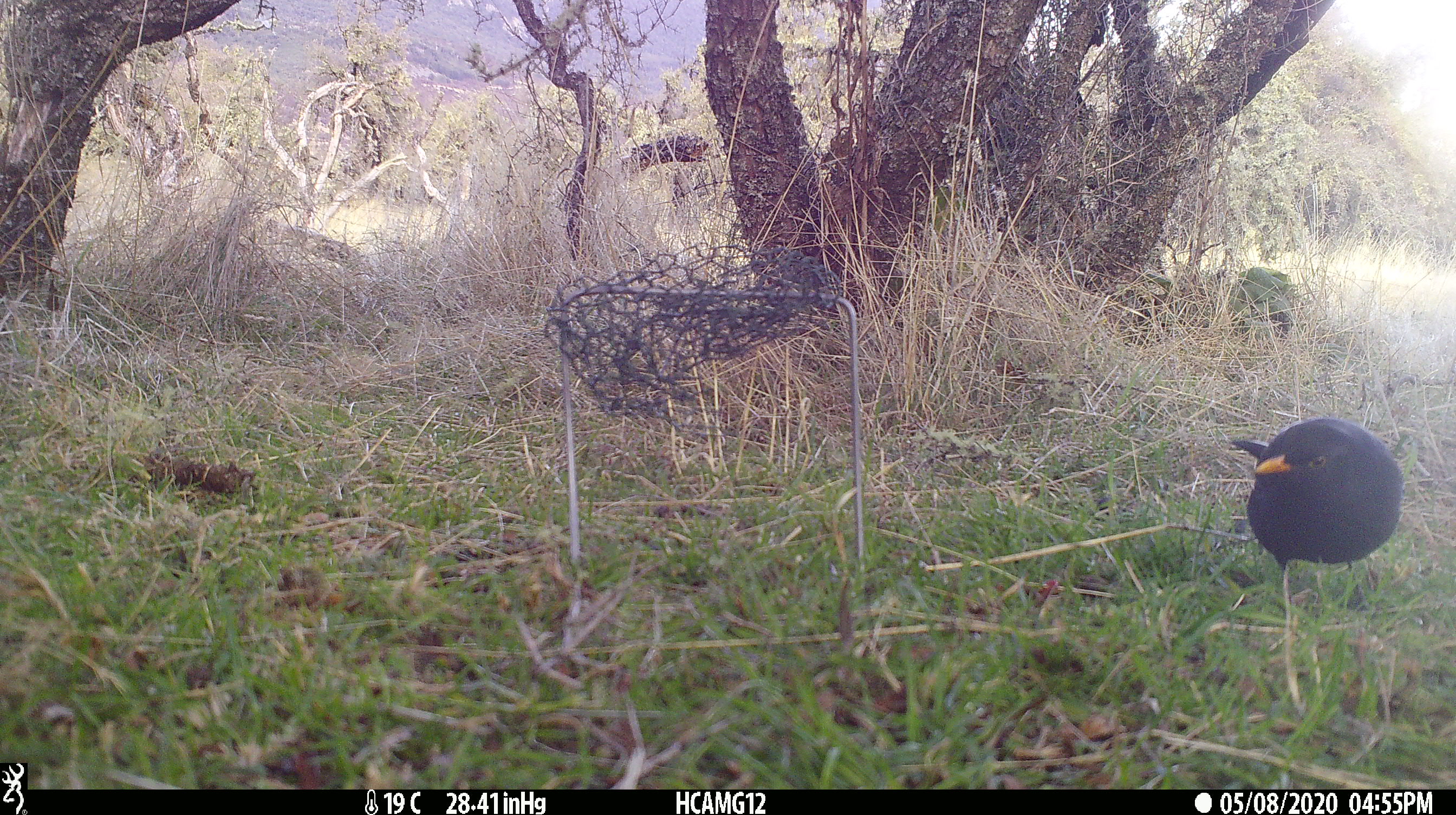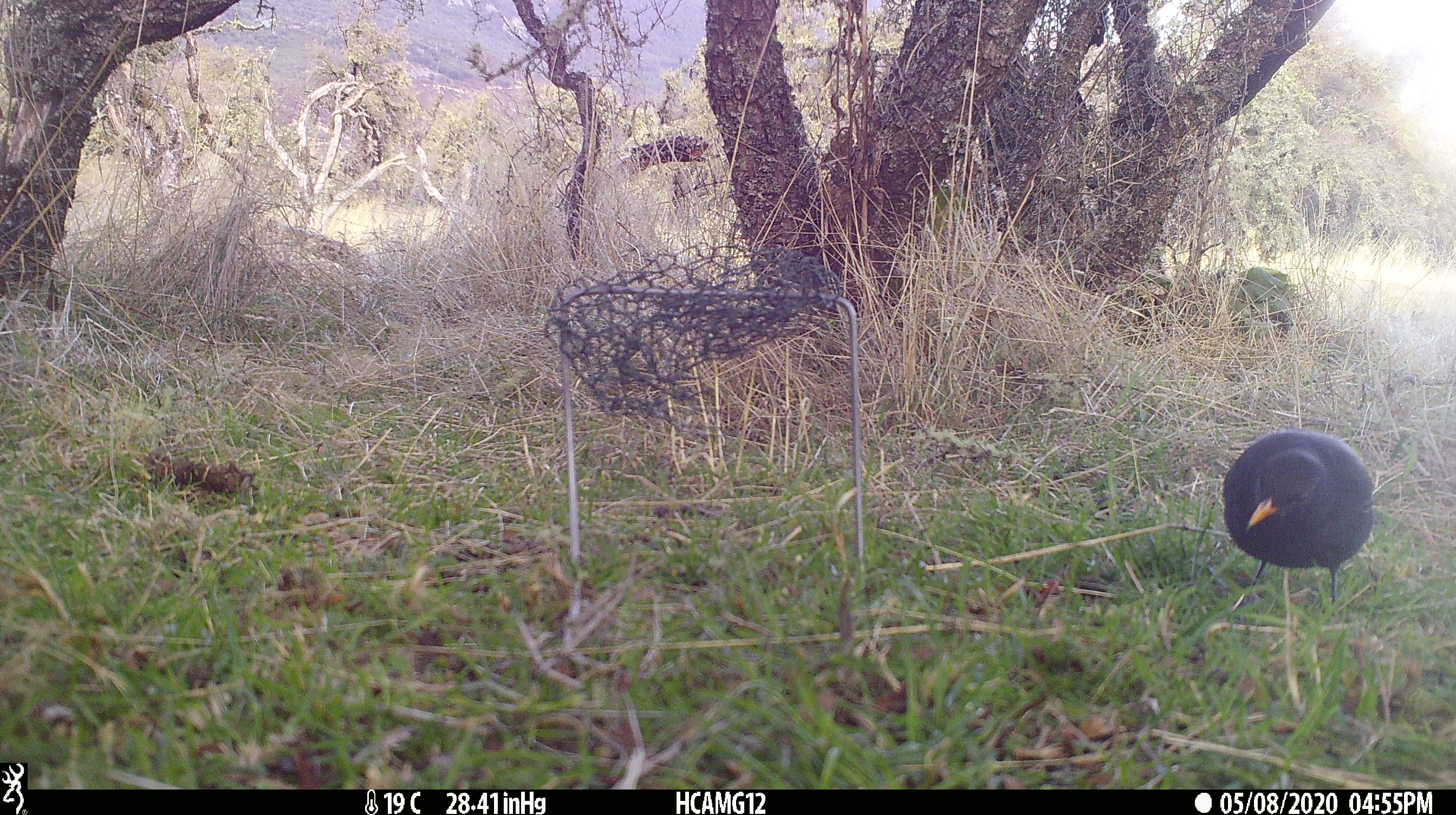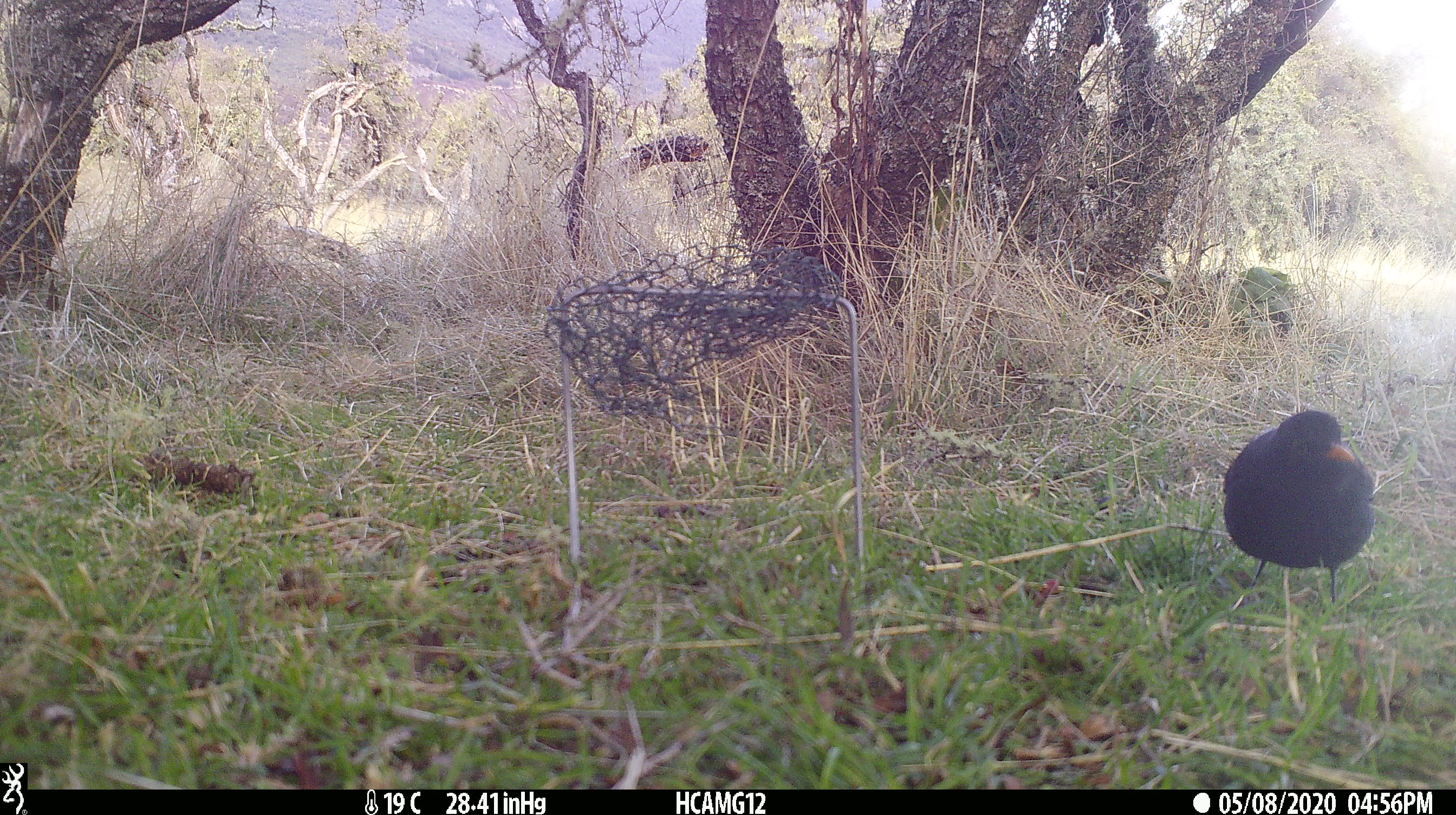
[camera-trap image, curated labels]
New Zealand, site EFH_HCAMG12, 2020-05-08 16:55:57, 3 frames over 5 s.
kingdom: Animalia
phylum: Chordata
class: Aves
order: Passeriformes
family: Turdidae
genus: Turdus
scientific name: Turdus merula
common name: eurasian blackbird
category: blackbird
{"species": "blackbird (eurasian blackbird) (Turdus merula)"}